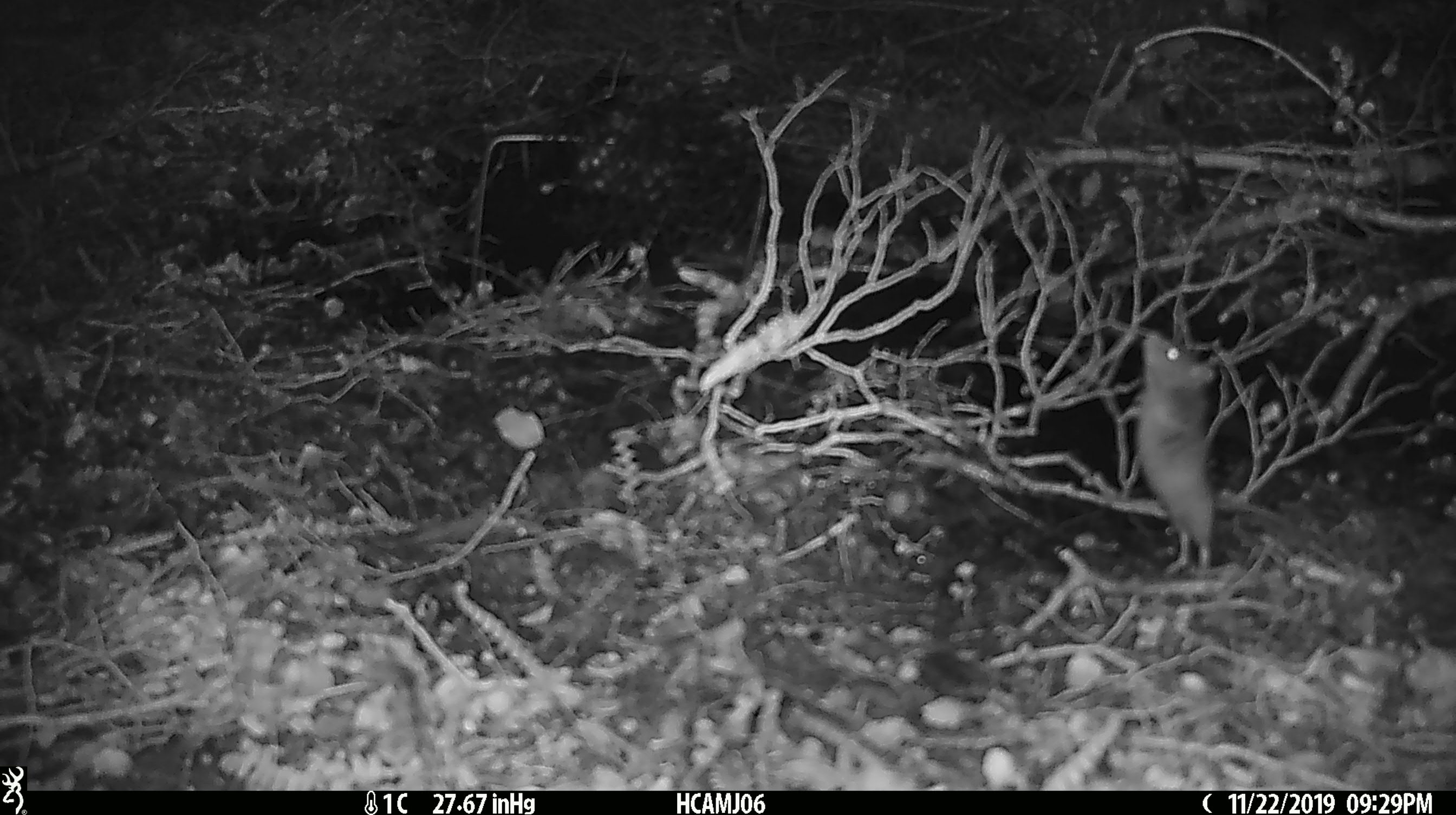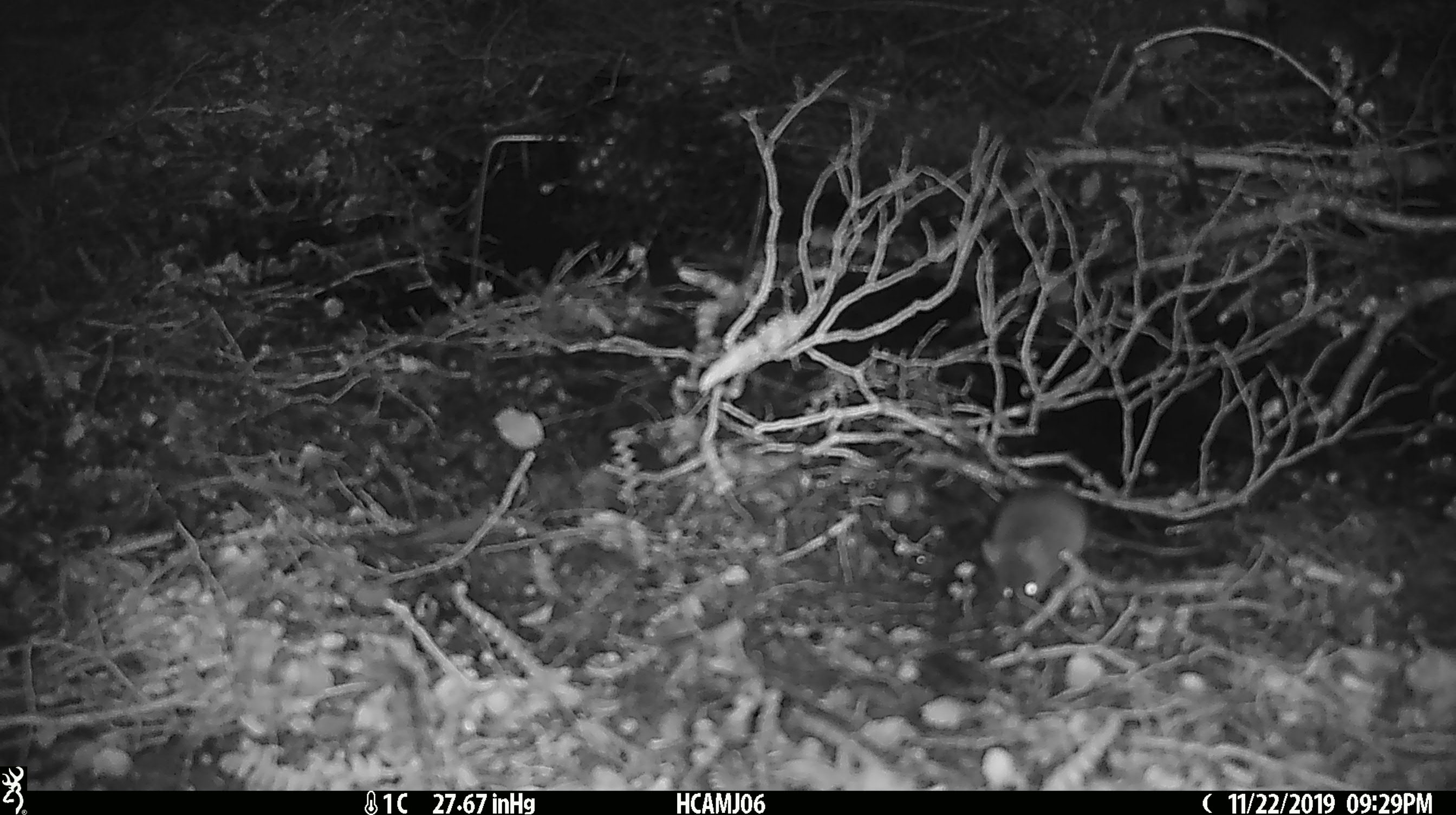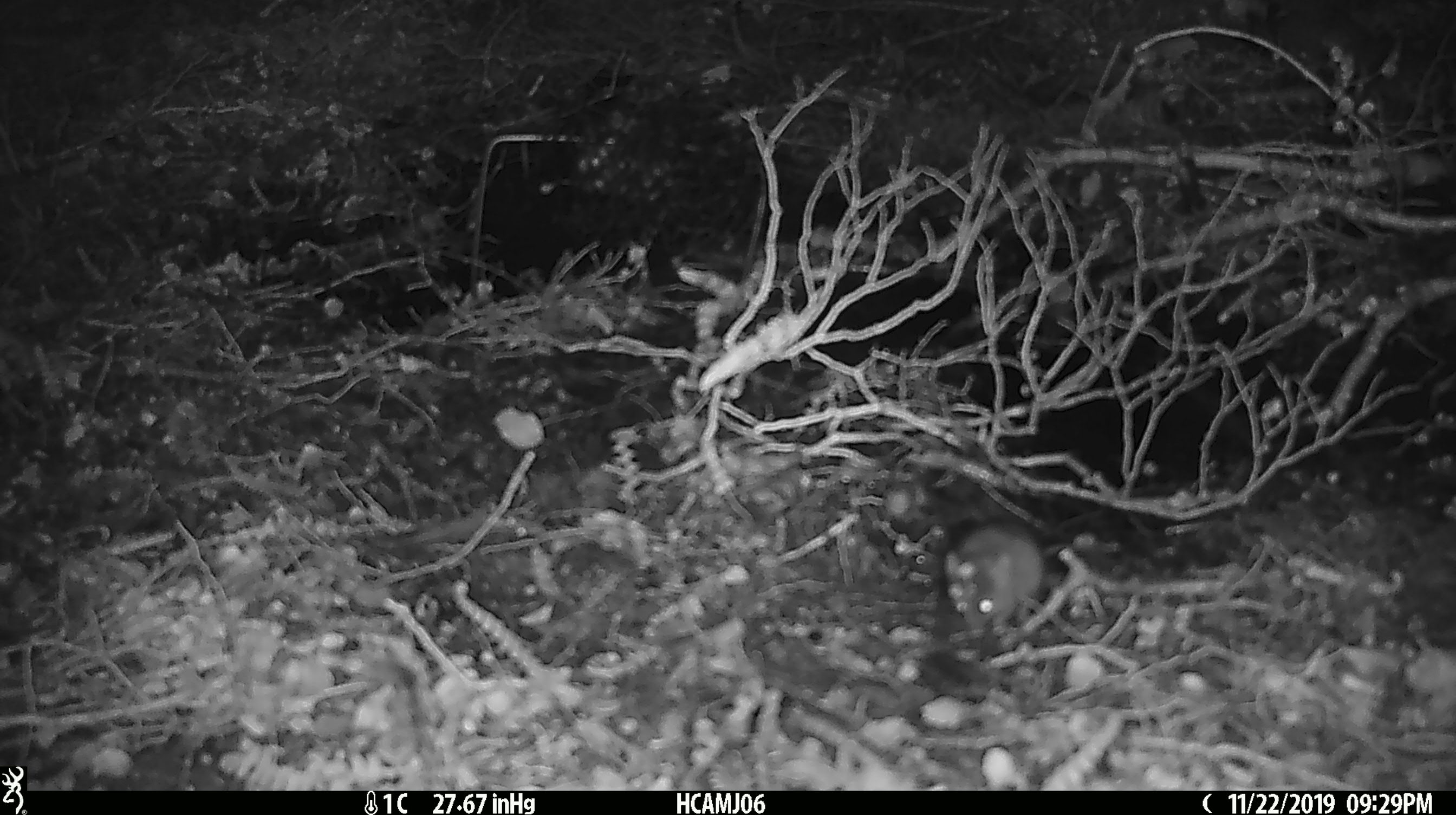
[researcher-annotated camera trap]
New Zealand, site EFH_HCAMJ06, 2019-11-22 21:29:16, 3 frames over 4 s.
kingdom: Animalia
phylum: Chordata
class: Mammalia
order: Rodentia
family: Muridae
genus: Mus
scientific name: Mus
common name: mouse